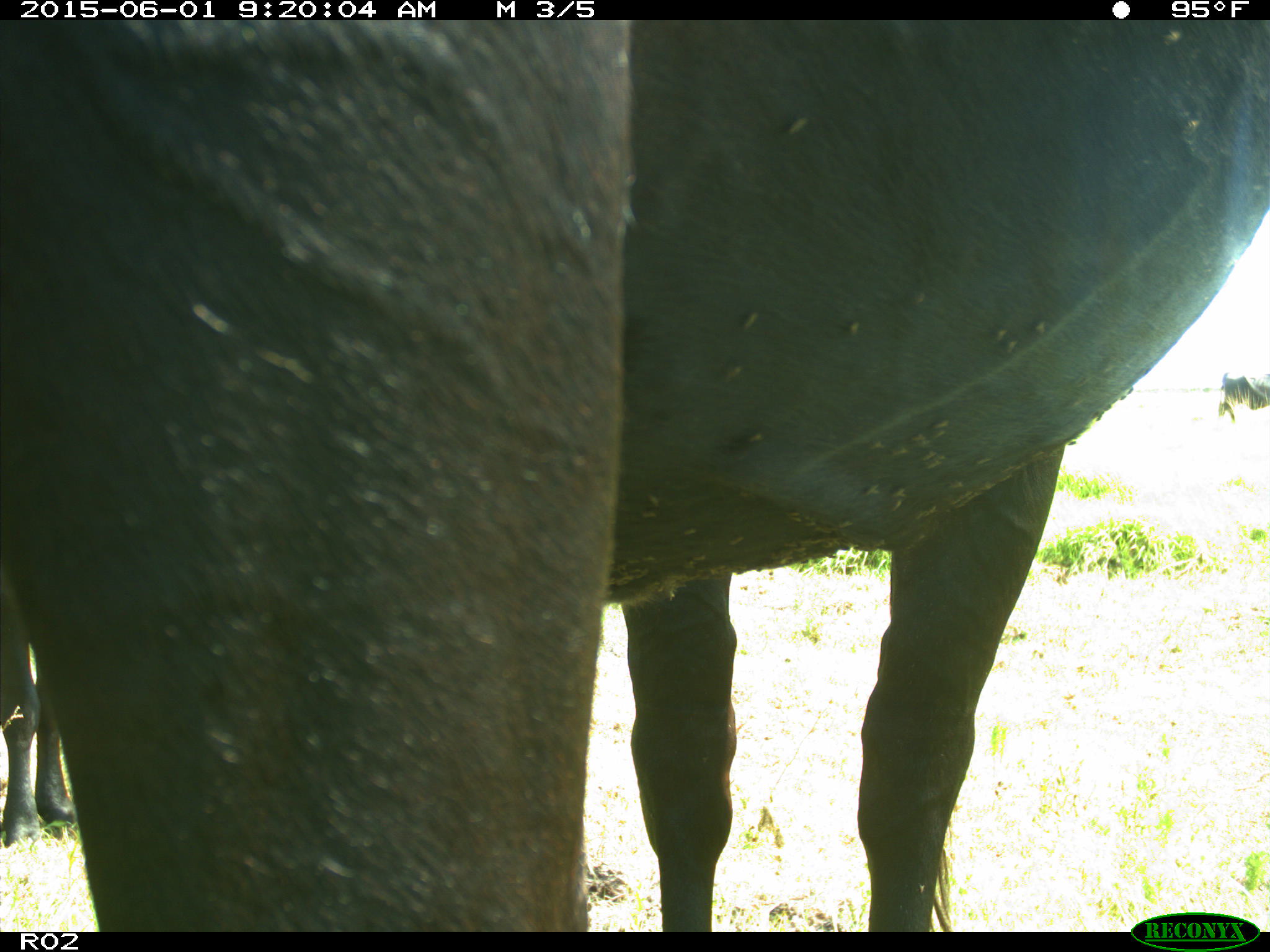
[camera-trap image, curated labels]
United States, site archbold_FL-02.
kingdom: Animalia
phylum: Chordata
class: Mammalia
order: Artiodactyla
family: Bovidae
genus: Bos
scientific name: Bos taurus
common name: domestic cow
Bos taurus (domestic cow).